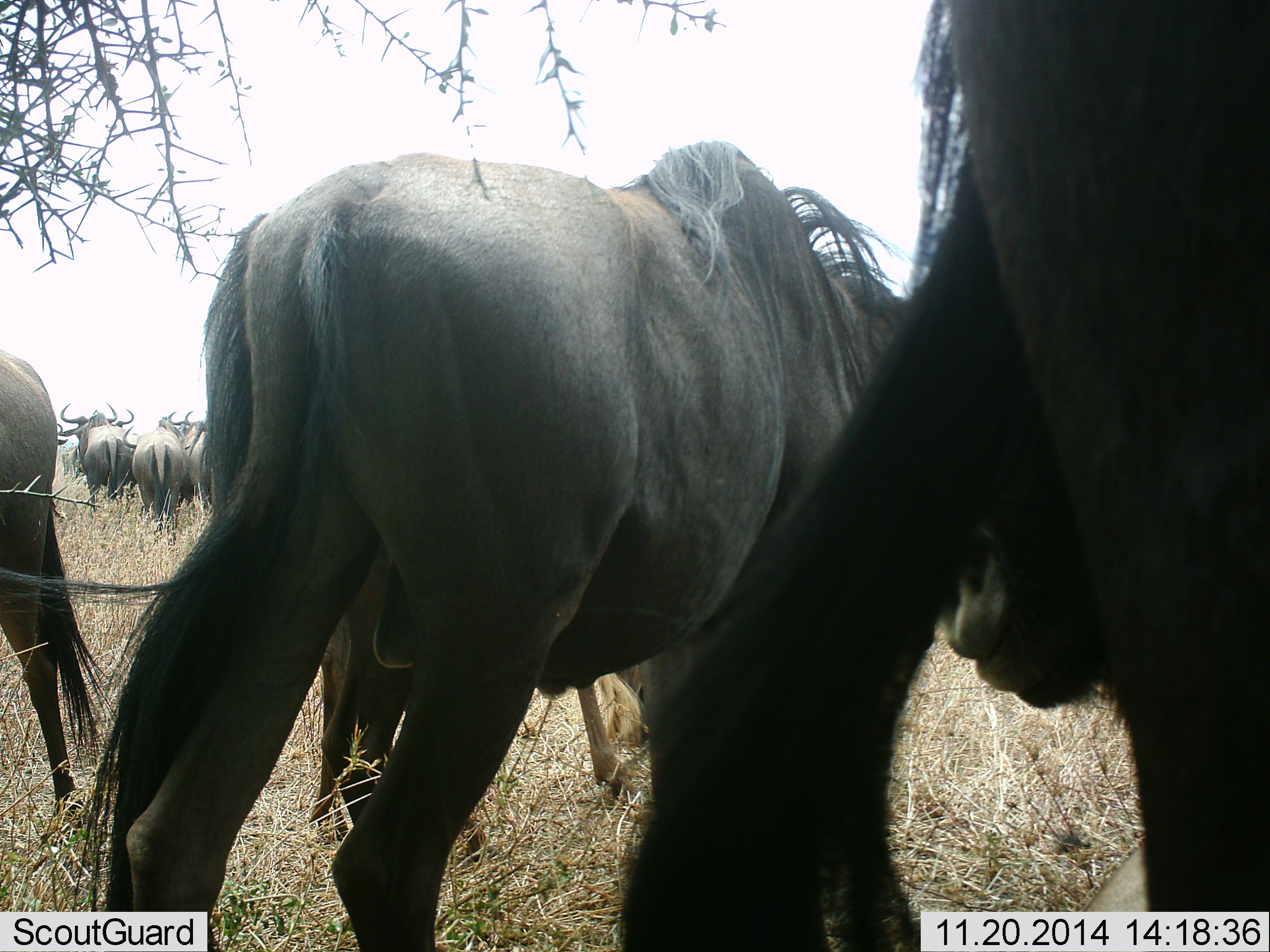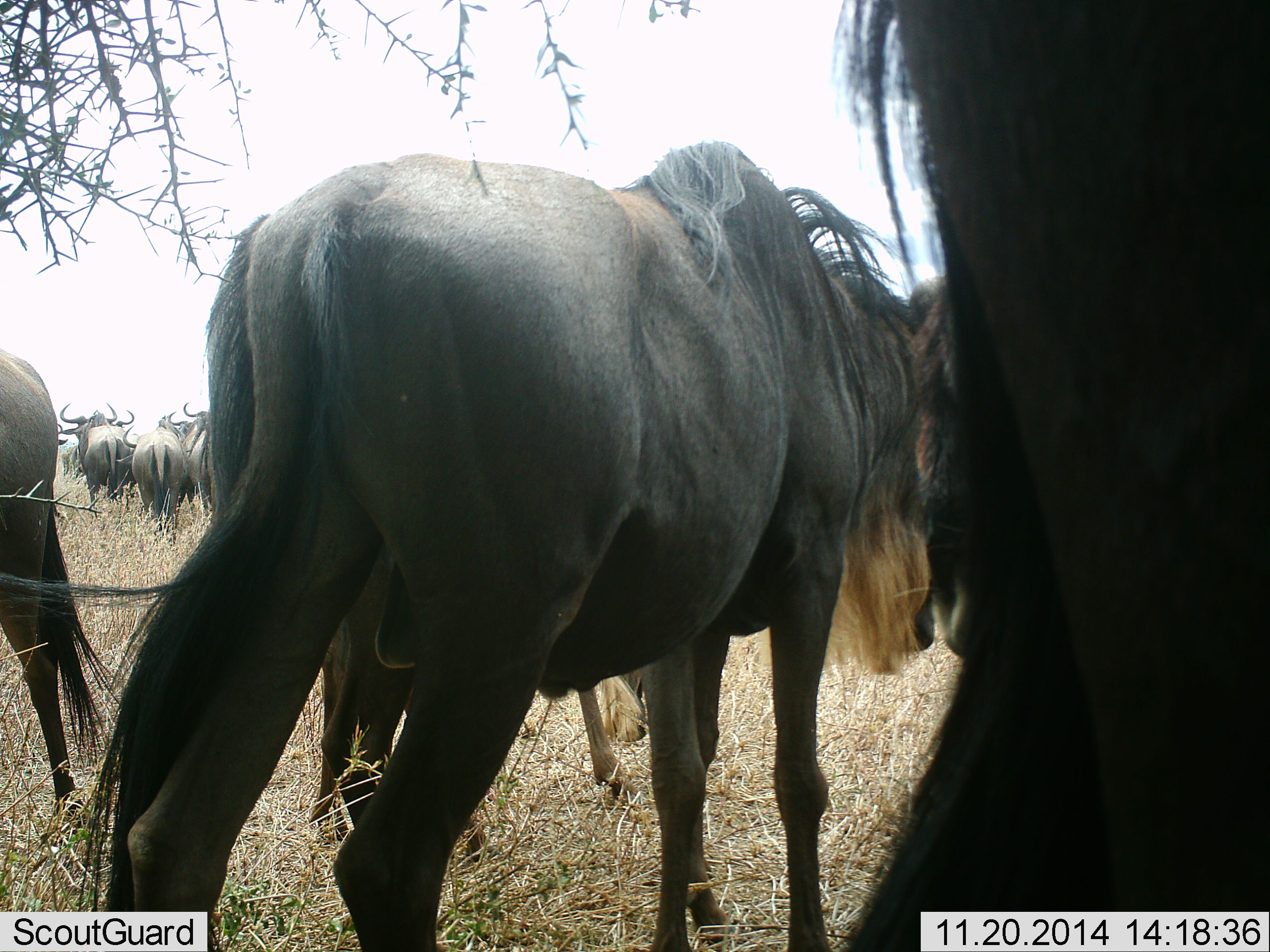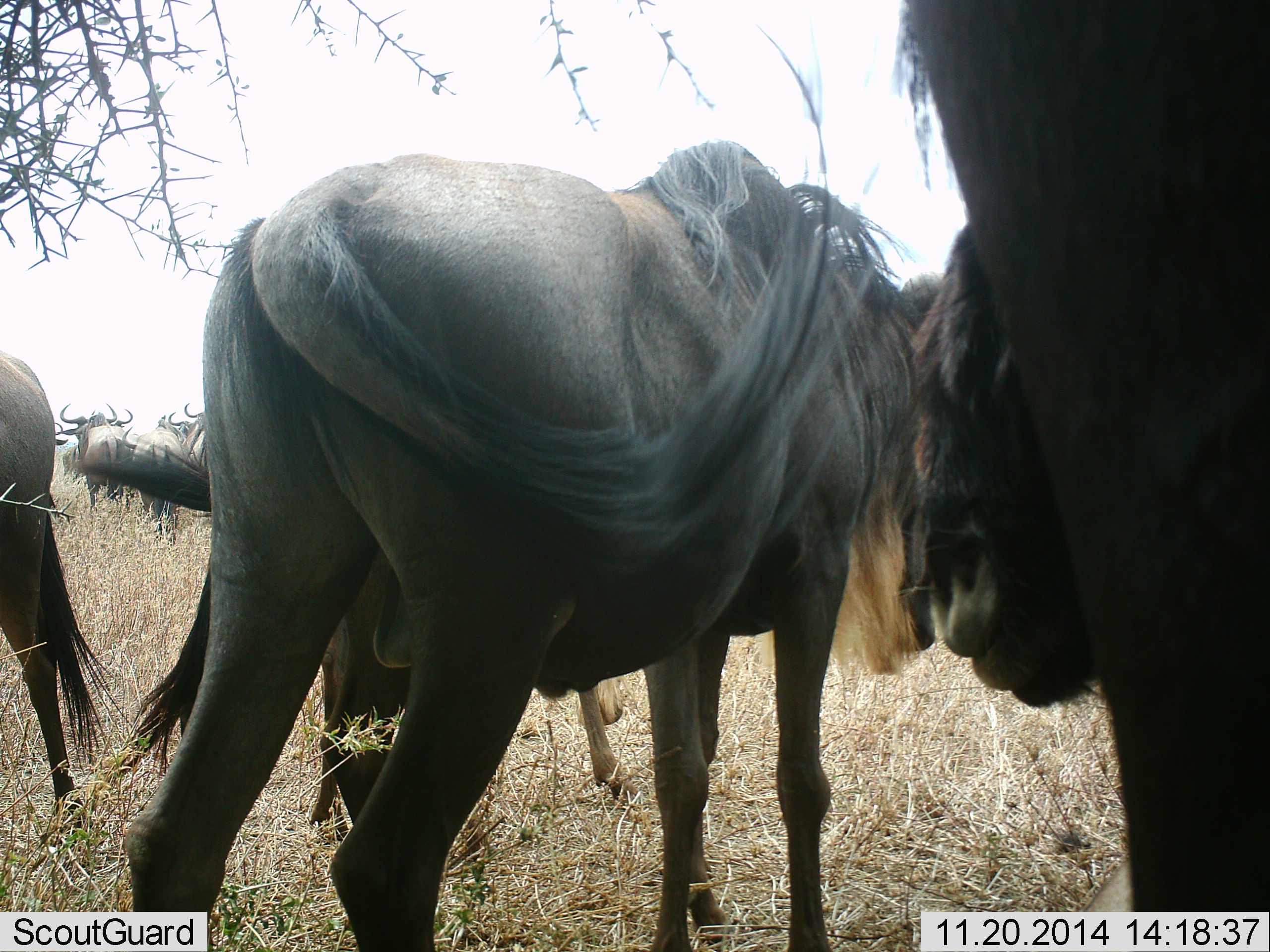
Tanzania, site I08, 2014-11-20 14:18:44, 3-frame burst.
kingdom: Animalia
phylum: Chordata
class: Mammalia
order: Artiodactyla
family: Bovidae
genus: Connochaetes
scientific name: Connochaetes taurinus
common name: blue wildebeest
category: wildebeest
Wildebeest (blue wildebeest) (Connochaetes taurinus), count 9. Behavior (volunteer vote fractions): standing 100%, resting 0%, moving 18%, interacting 9%. Young present (vote fraction): 9%. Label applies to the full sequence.